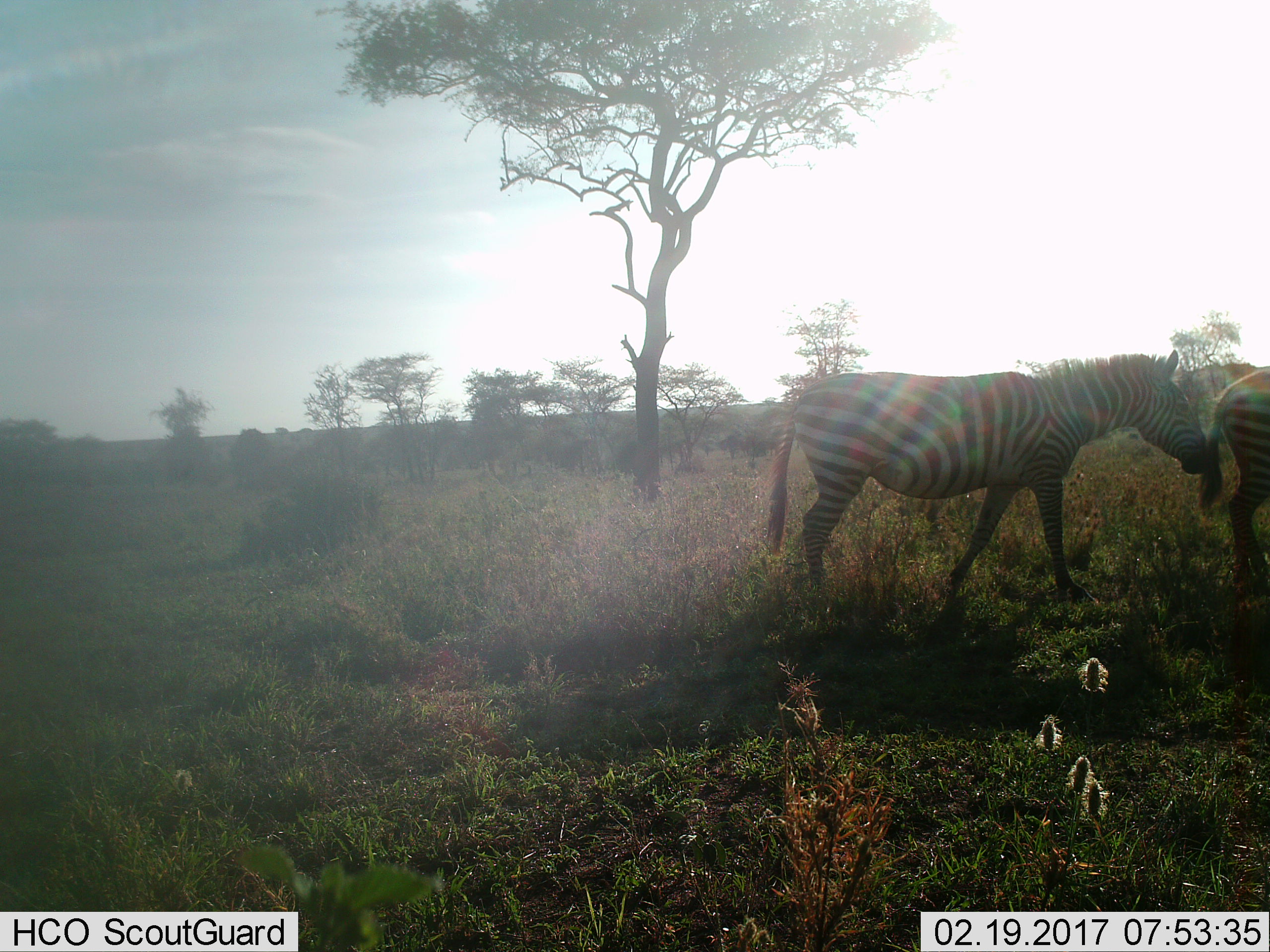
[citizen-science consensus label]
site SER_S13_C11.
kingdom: Animalia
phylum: Chordata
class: Mammalia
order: Perissodactyla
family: Equidae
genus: Equus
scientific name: Equus quagga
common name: plains zebra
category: zebraplains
Zebraplains (plains zebra) (Equus quagga), count 2. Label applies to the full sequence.